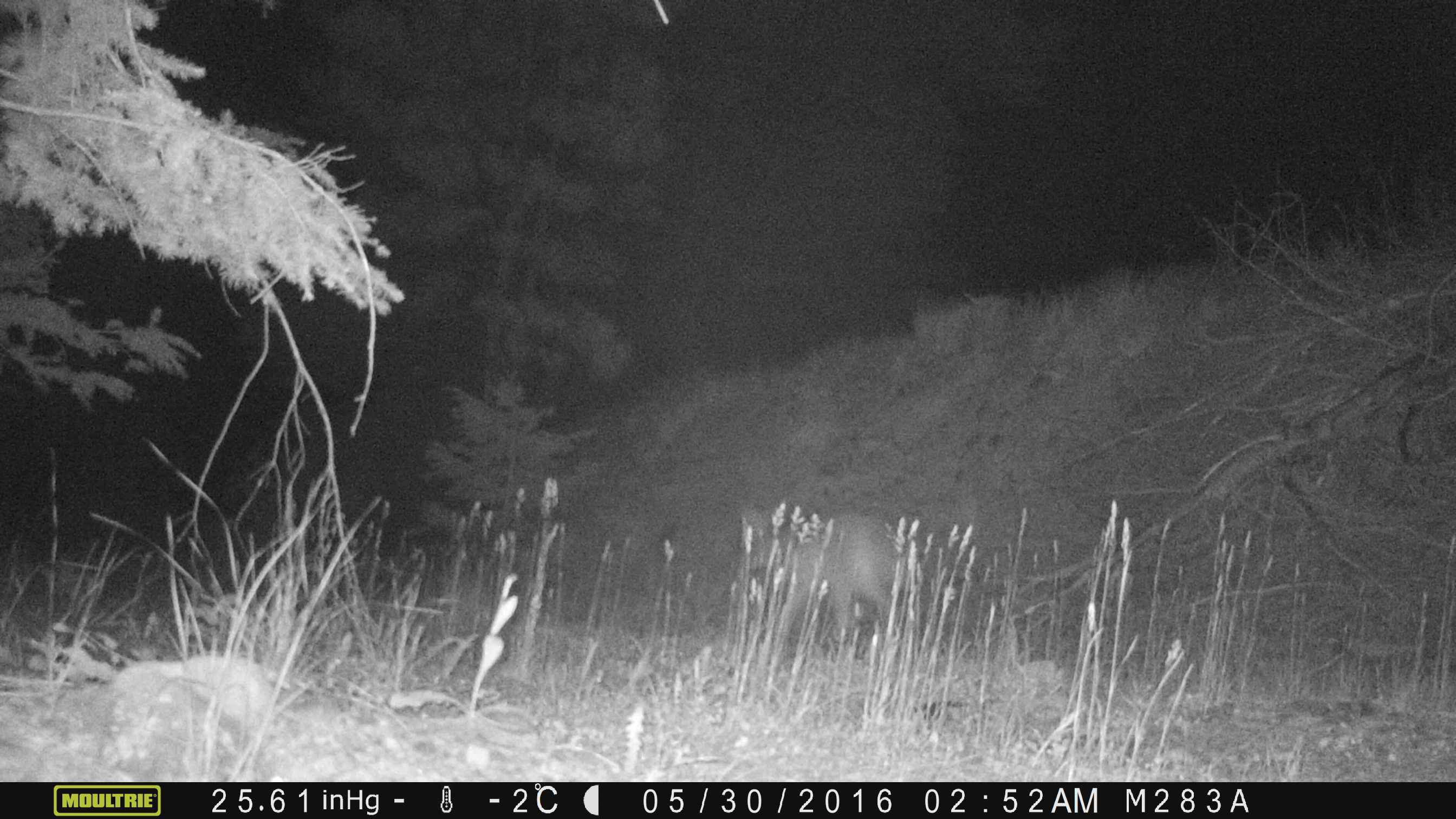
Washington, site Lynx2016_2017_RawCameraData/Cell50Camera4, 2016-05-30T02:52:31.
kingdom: Animalia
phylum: Chordata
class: Mammalia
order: Carnivora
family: Canidae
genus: Canis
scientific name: Canis latrans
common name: coyote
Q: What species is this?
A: Canis latrans (coyote).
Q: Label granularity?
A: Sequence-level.